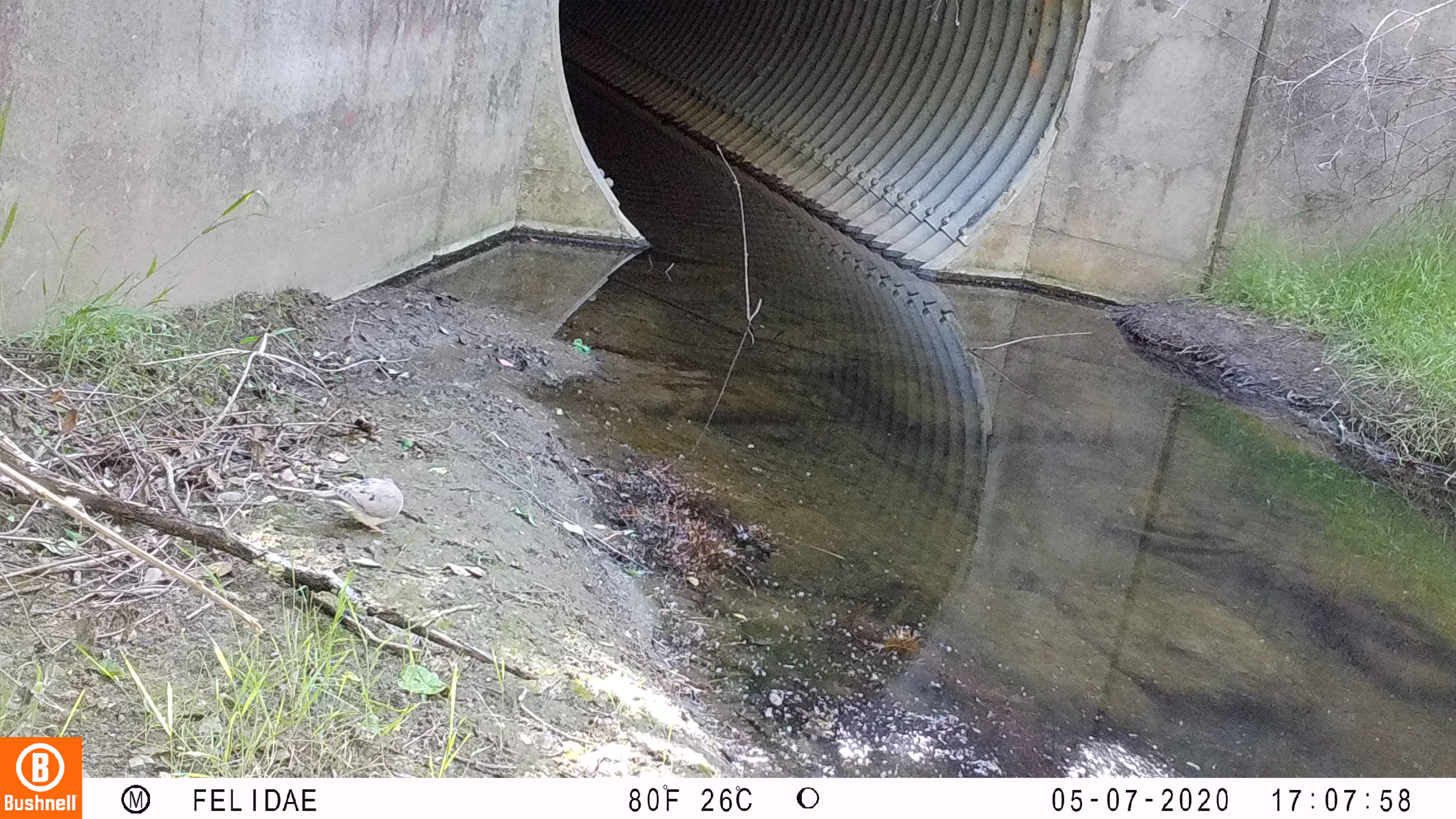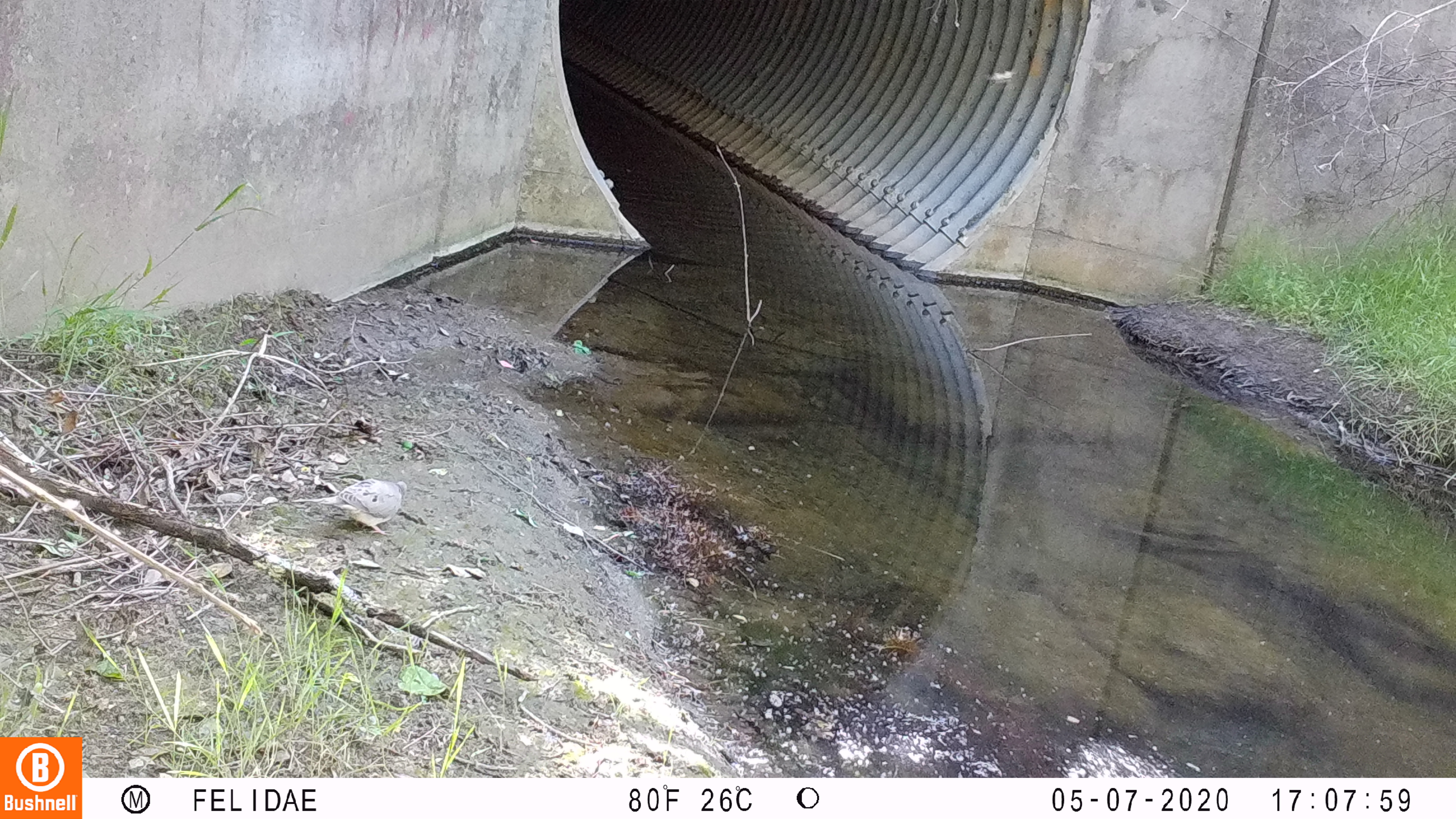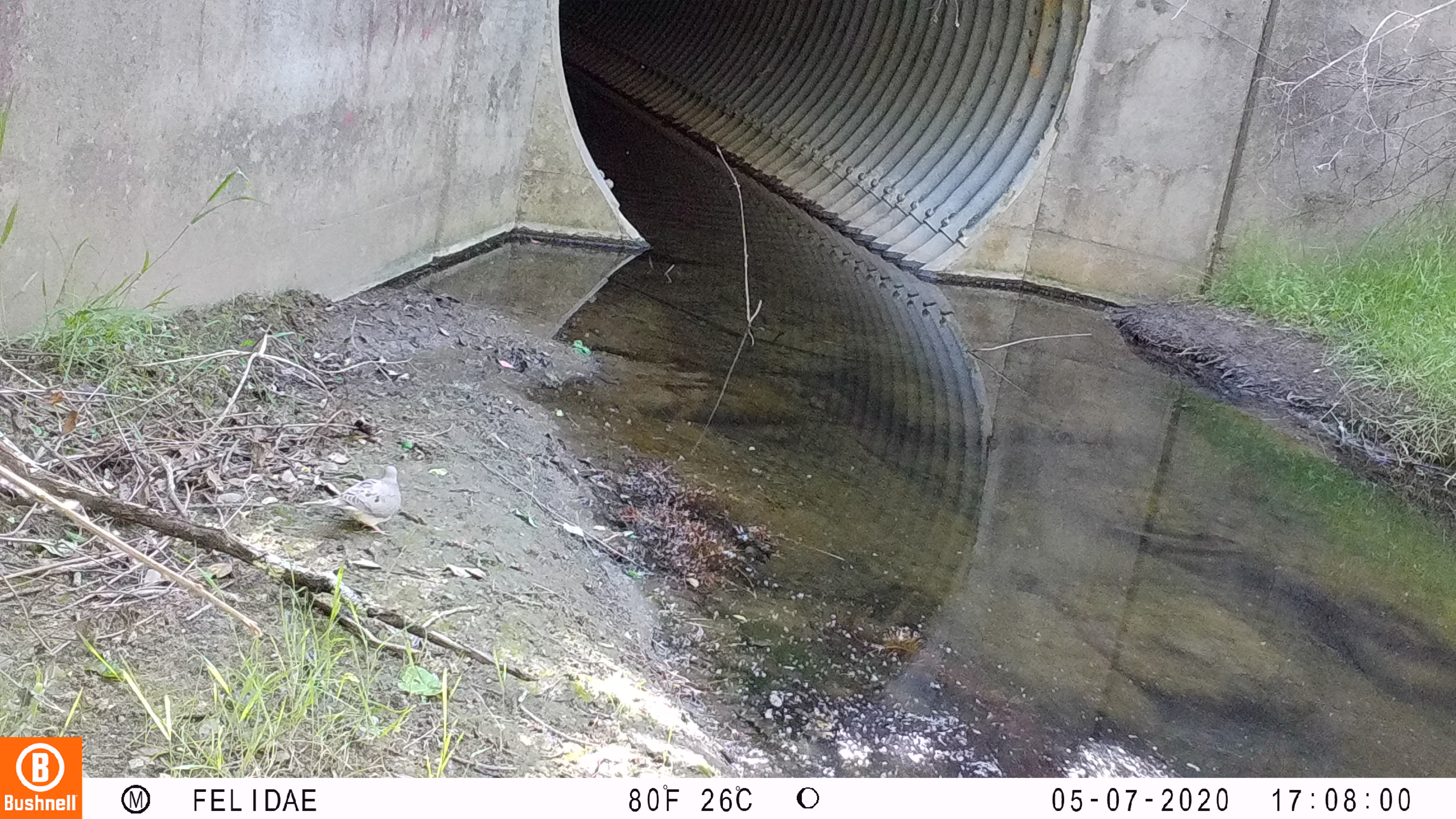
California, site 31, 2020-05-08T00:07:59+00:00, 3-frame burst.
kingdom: Animalia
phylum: Chordata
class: Aves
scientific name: Aves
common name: bird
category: unknown bird